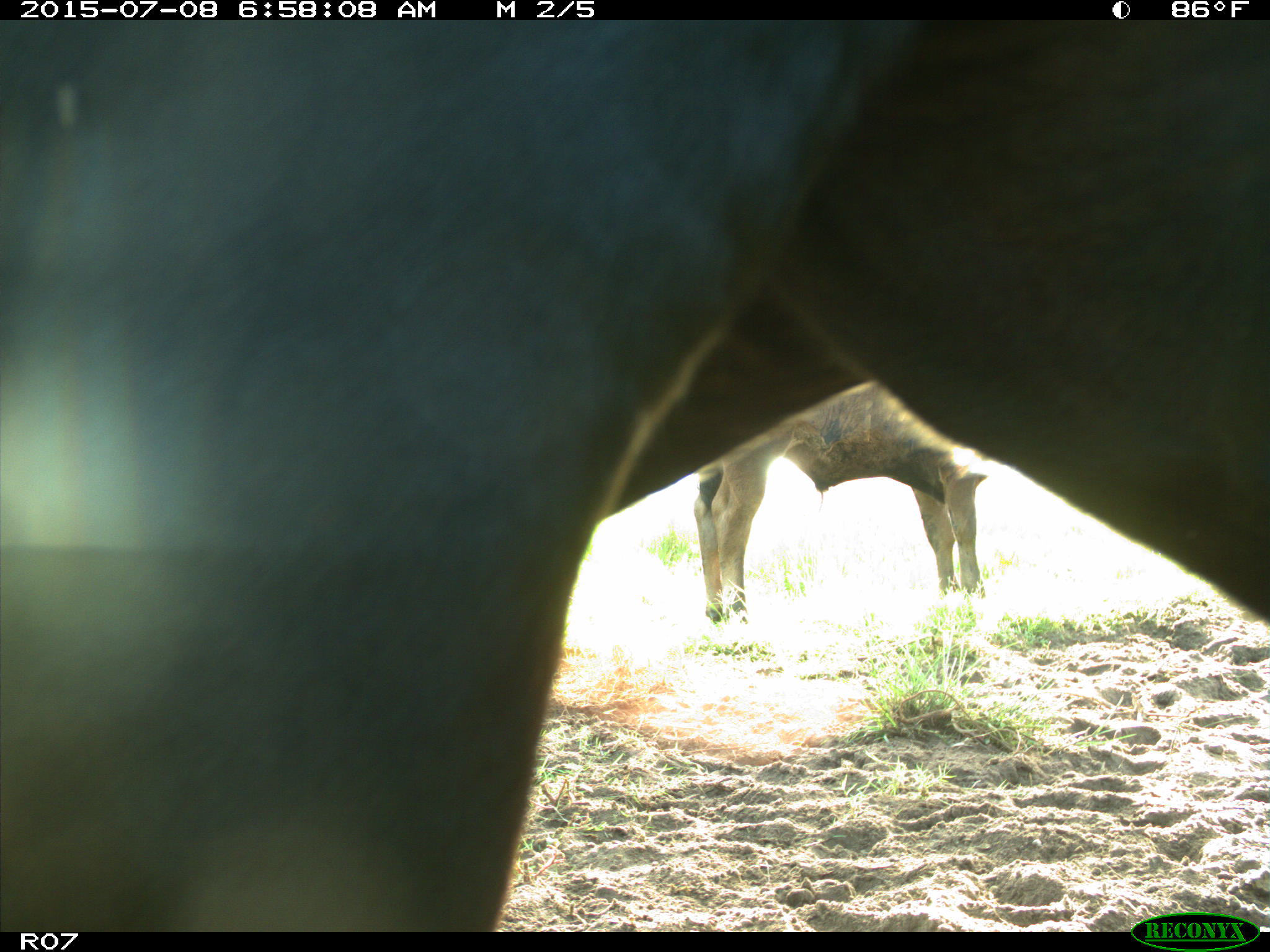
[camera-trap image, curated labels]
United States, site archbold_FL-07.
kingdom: Animalia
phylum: Chordata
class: Mammalia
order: Artiodactyla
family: Bovidae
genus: Bos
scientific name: Bos taurus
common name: domestic cow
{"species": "Bos taurus (domestic cow)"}